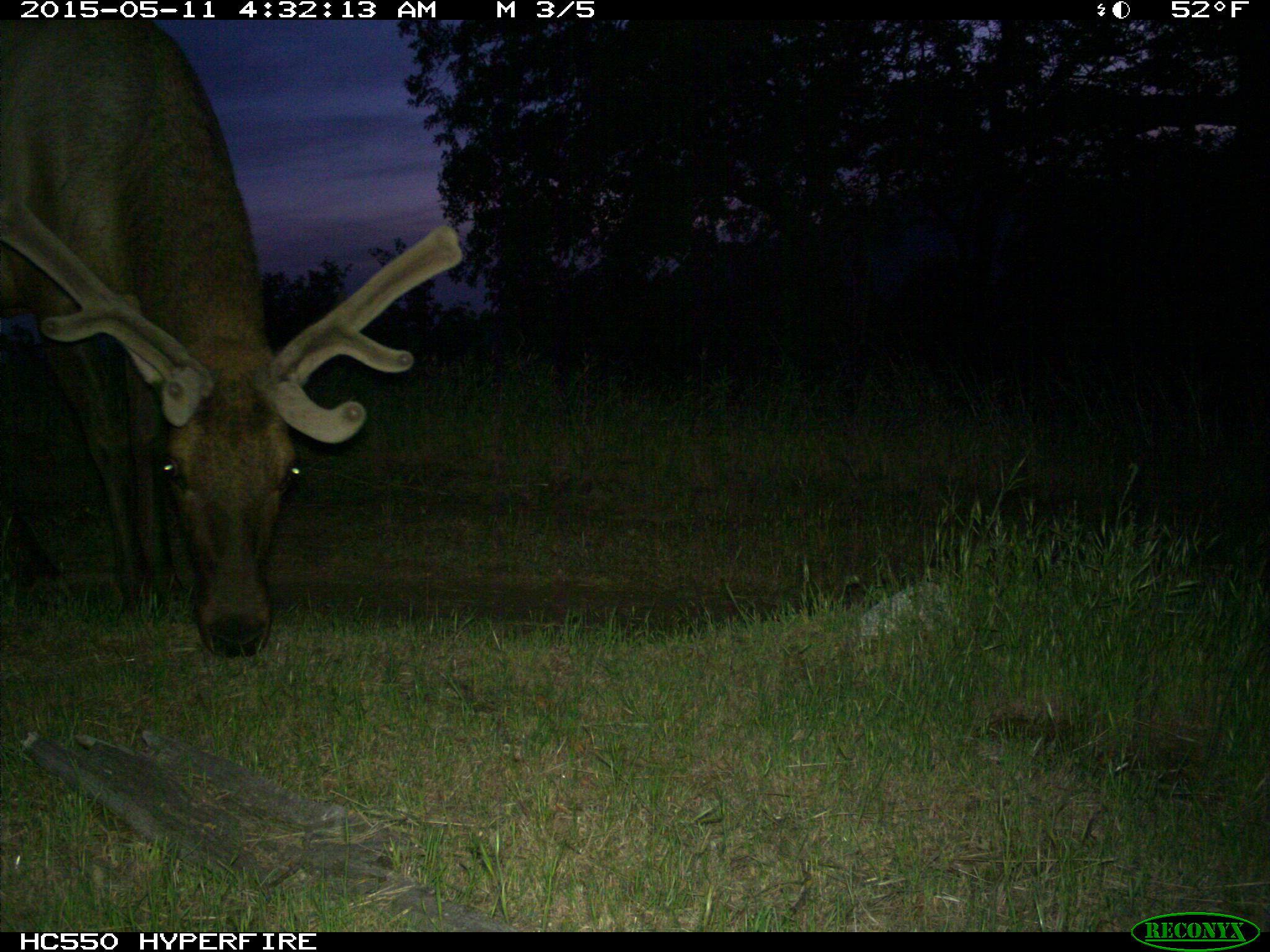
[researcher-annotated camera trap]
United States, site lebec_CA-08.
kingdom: Animalia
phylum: Chordata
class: Mammalia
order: Artiodactyla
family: Cervidae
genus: Cervus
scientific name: Cervus canadensis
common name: elk